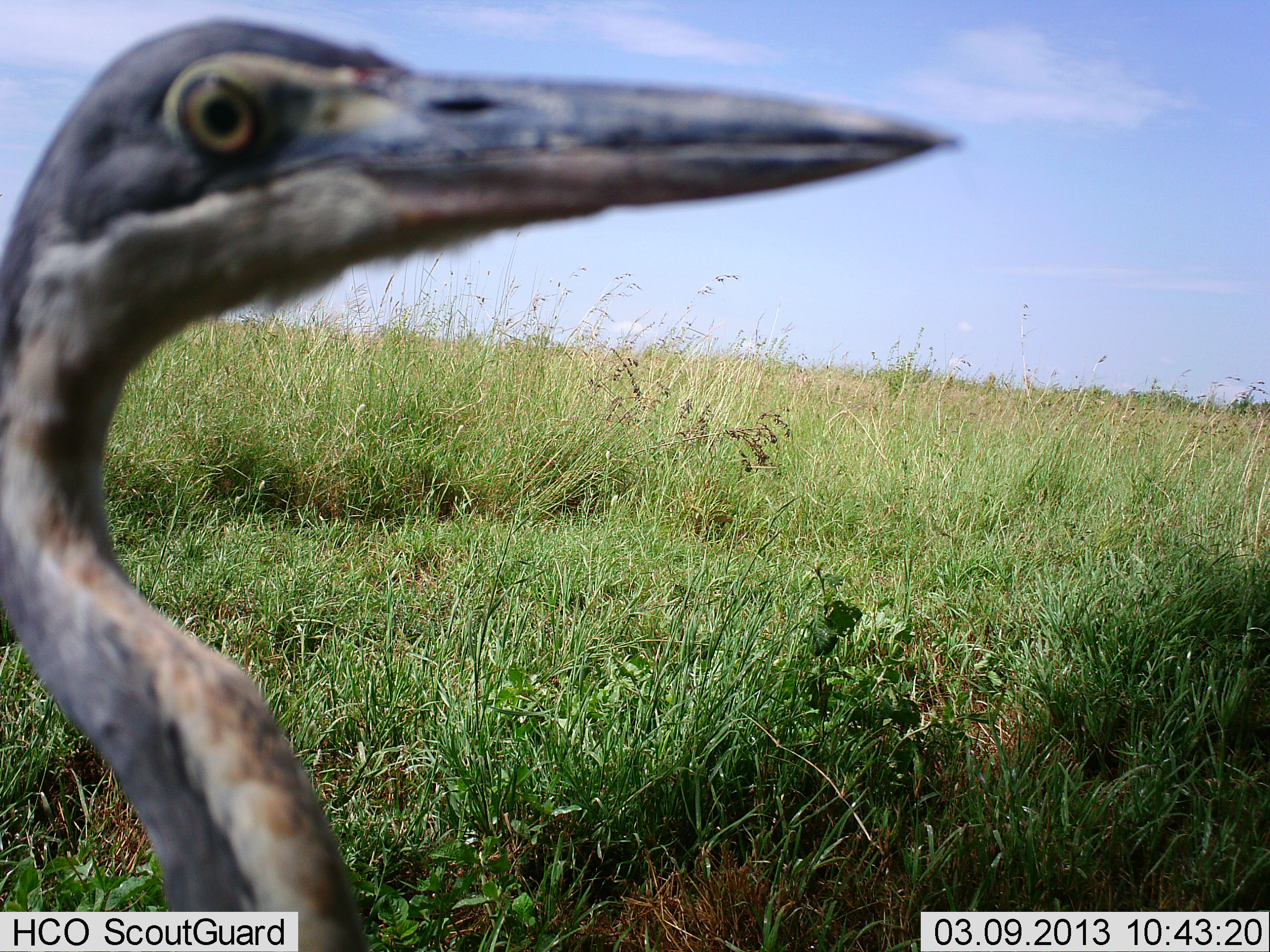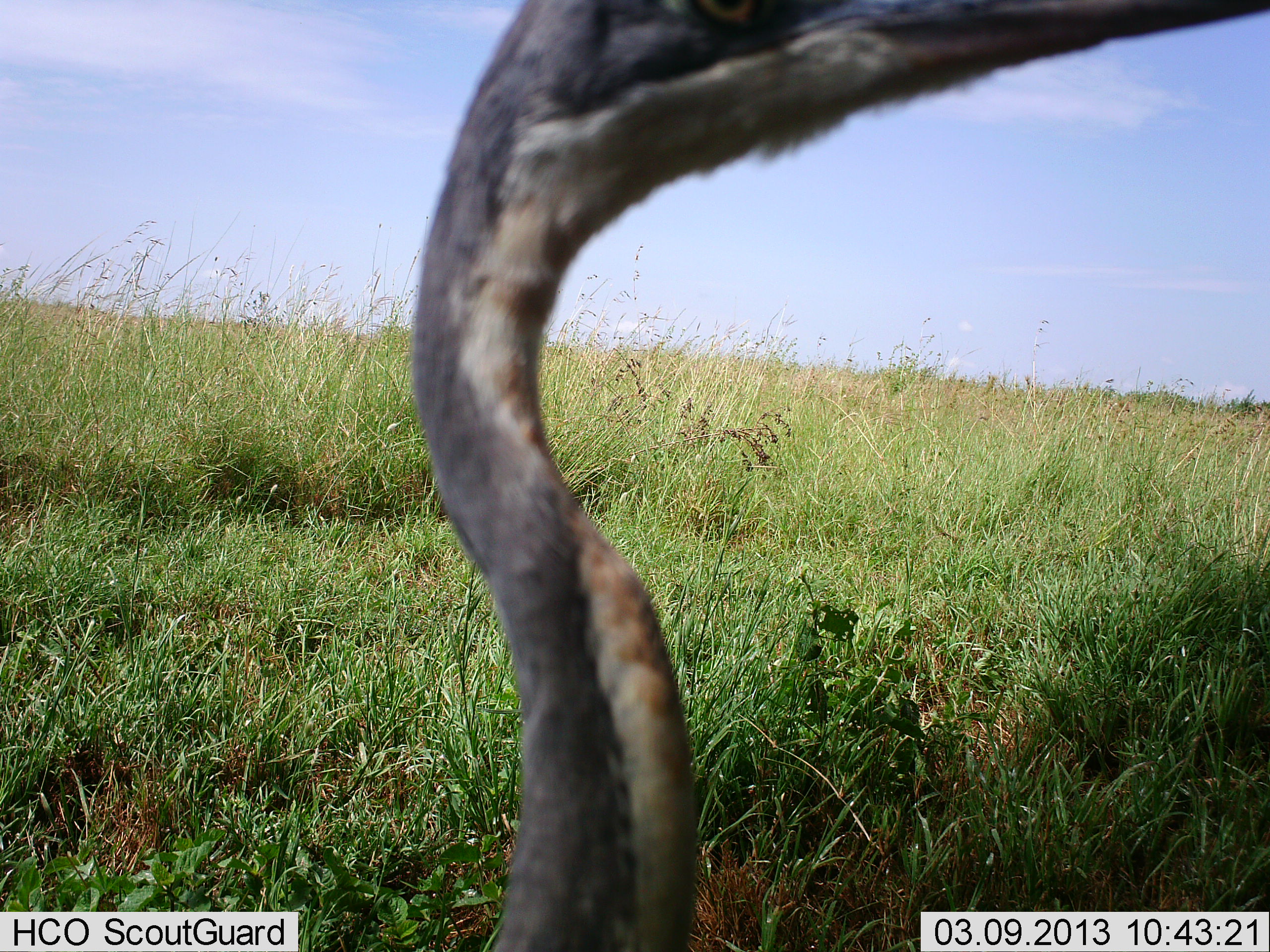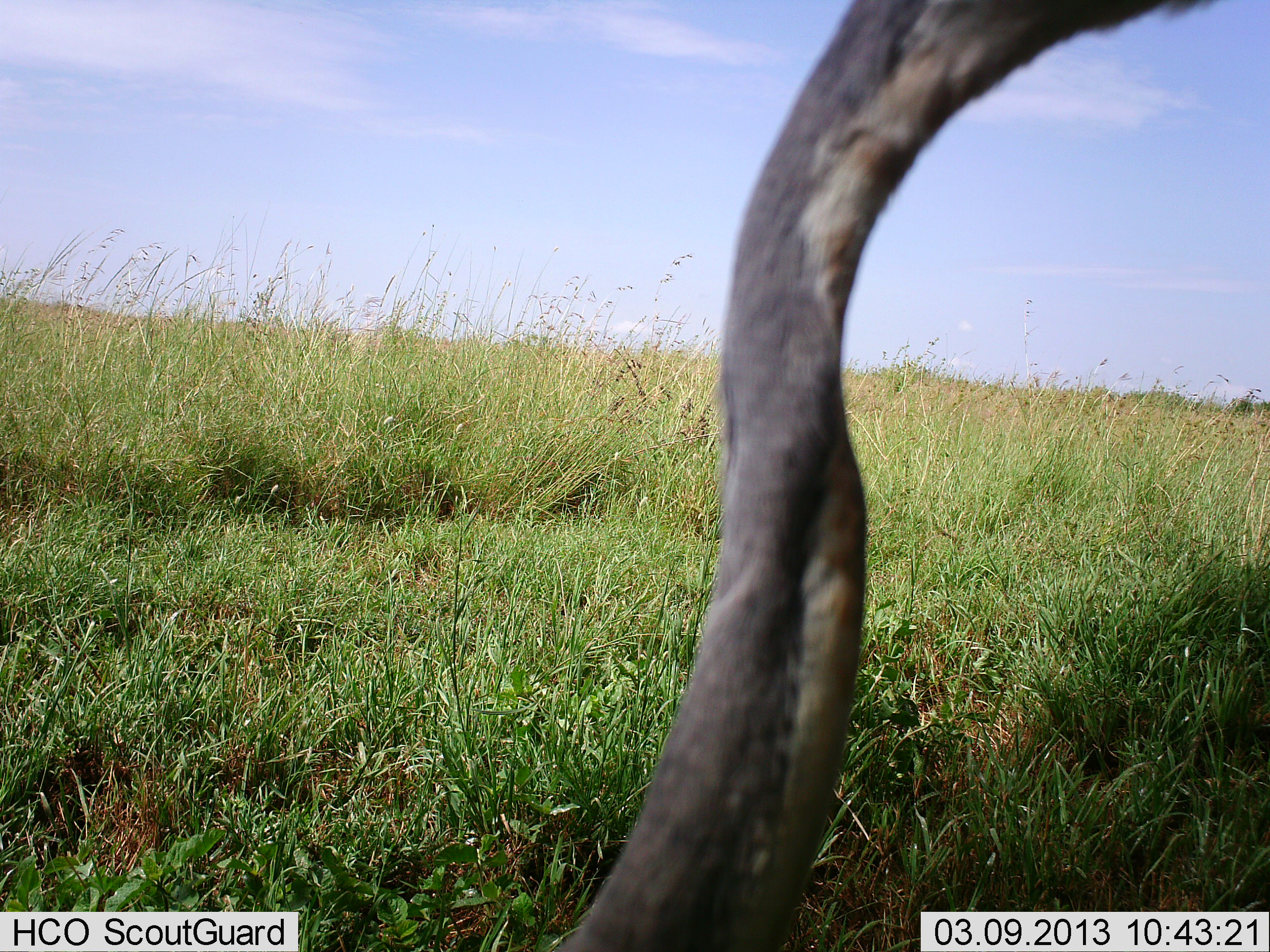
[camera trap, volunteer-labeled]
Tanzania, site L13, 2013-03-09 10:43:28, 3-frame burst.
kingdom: Animalia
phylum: Chordata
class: Aves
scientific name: Aves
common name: bird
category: otherbird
Otherbird (bird) (Aves), count 1. Behavior (volunteer vote fractions): standing 61%, resting 0%, moving 42%, interacting 0%. Young present (vote fraction): 0%. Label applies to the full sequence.